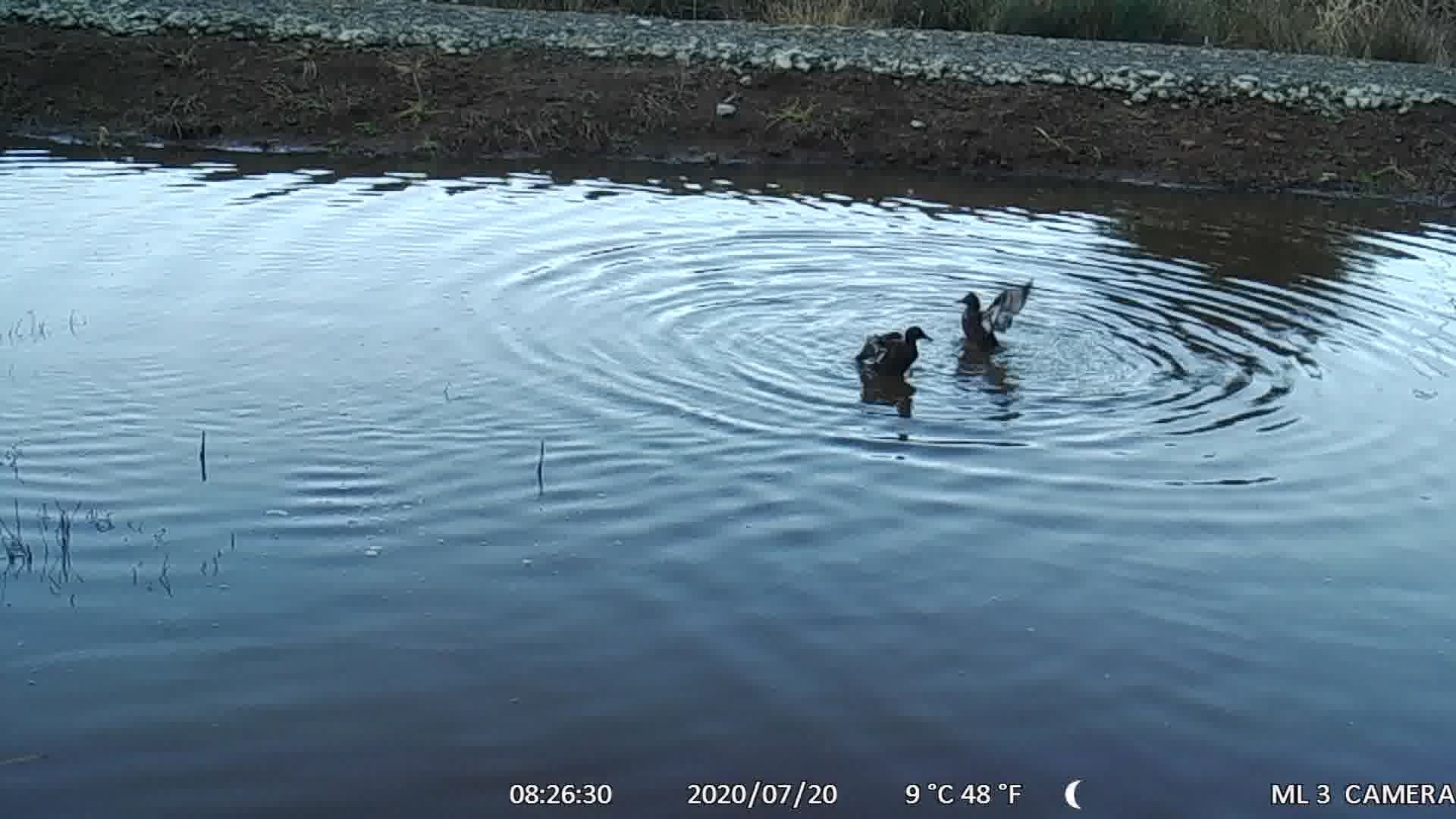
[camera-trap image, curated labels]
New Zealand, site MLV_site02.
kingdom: Animalia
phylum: Chordata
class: Aves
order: Anseriformes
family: Anatidae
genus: Anas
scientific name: Anas chlorotis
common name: brown teal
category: pateke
Pateke (brown teal) (Anas chlorotis).